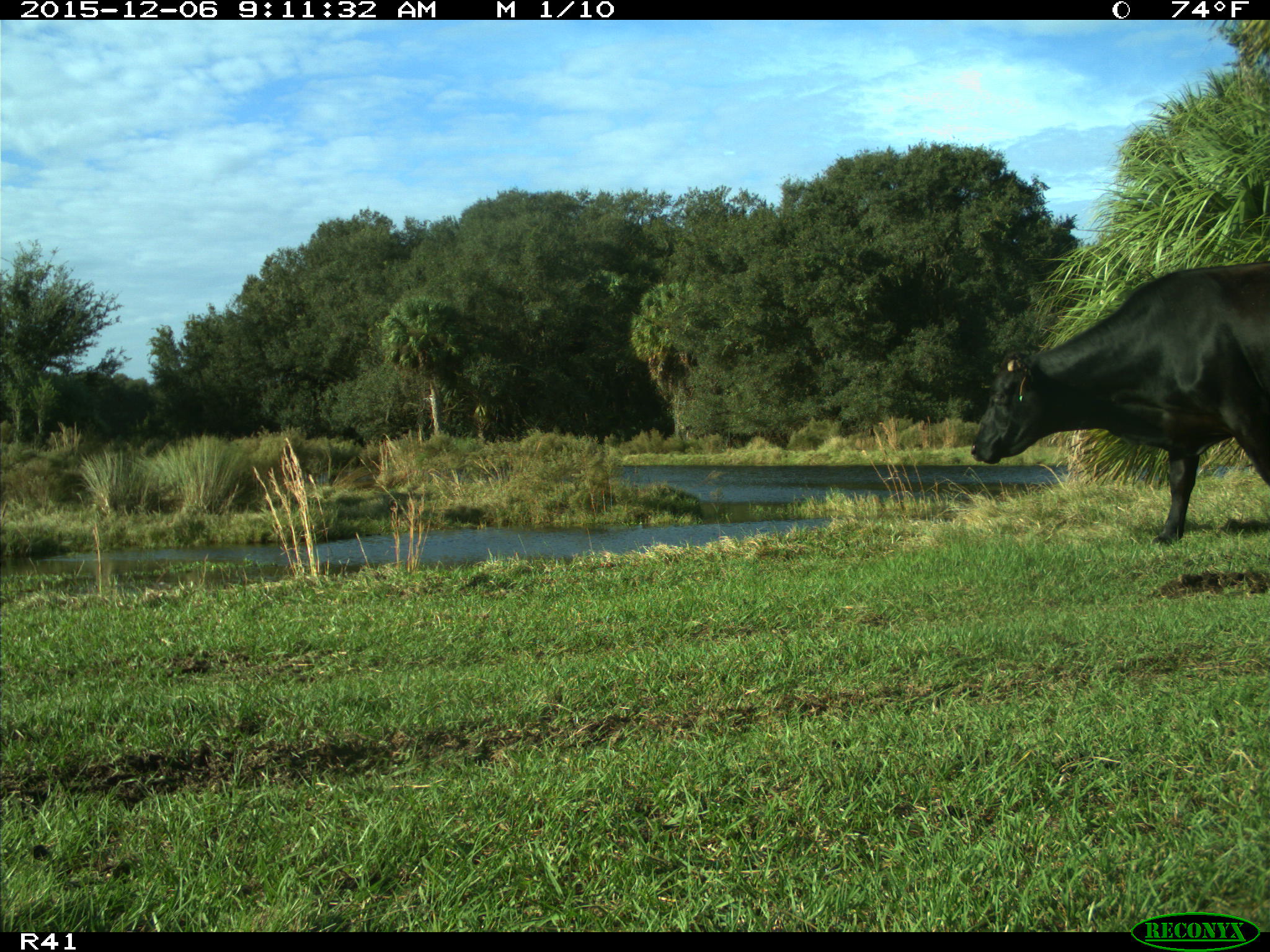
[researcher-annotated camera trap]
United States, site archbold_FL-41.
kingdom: Animalia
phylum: Chordata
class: Mammalia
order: Artiodactyla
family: Bovidae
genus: Bos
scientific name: Bos taurus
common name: domestic cow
Bos taurus (domestic cow).